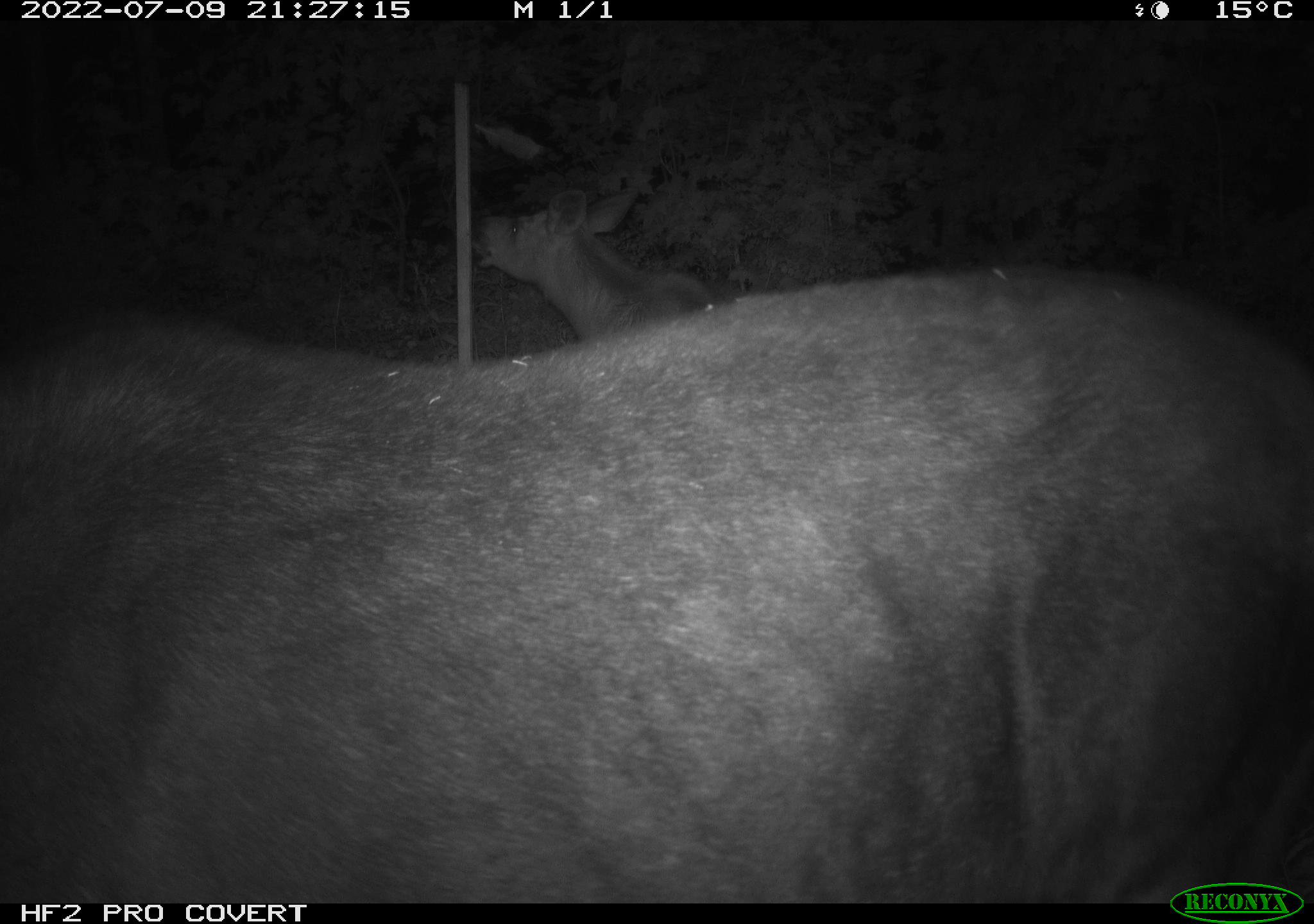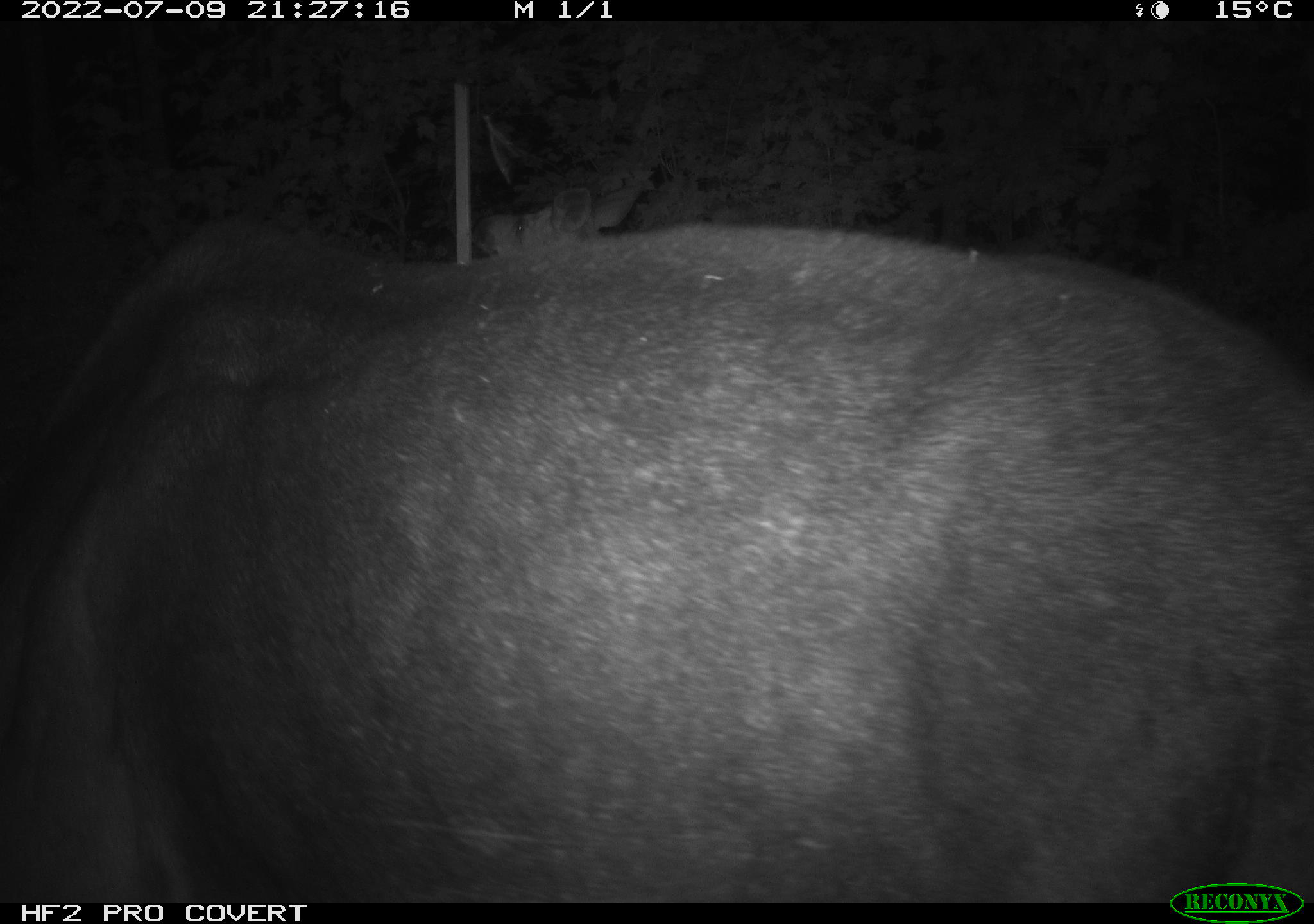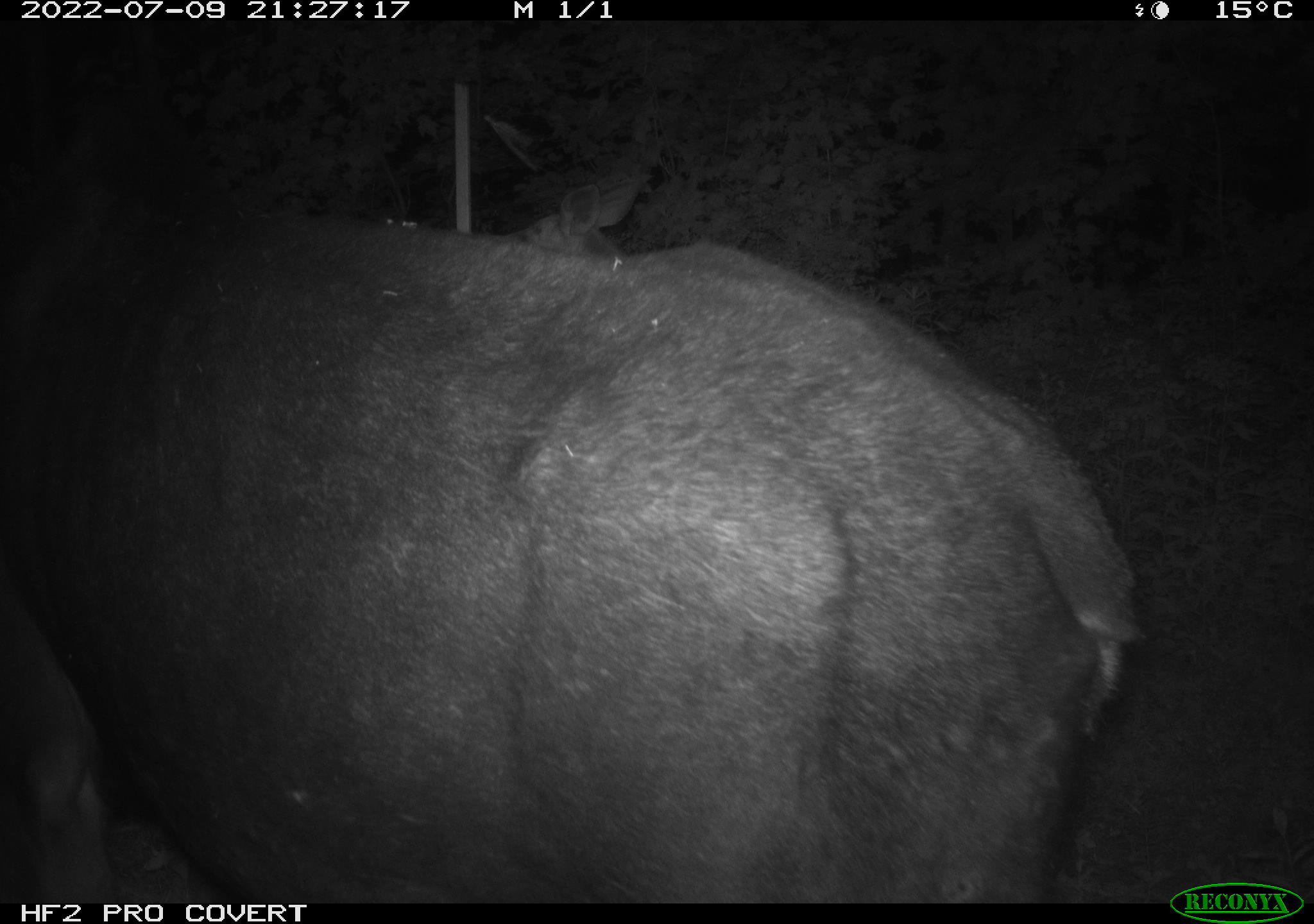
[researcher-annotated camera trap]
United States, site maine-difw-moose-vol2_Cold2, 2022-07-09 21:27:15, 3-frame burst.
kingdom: Animalia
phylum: Chordata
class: Mammalia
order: Artiodactyla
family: Cervidae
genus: Alces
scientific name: Alces alces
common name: moose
Moose (Alces alces).